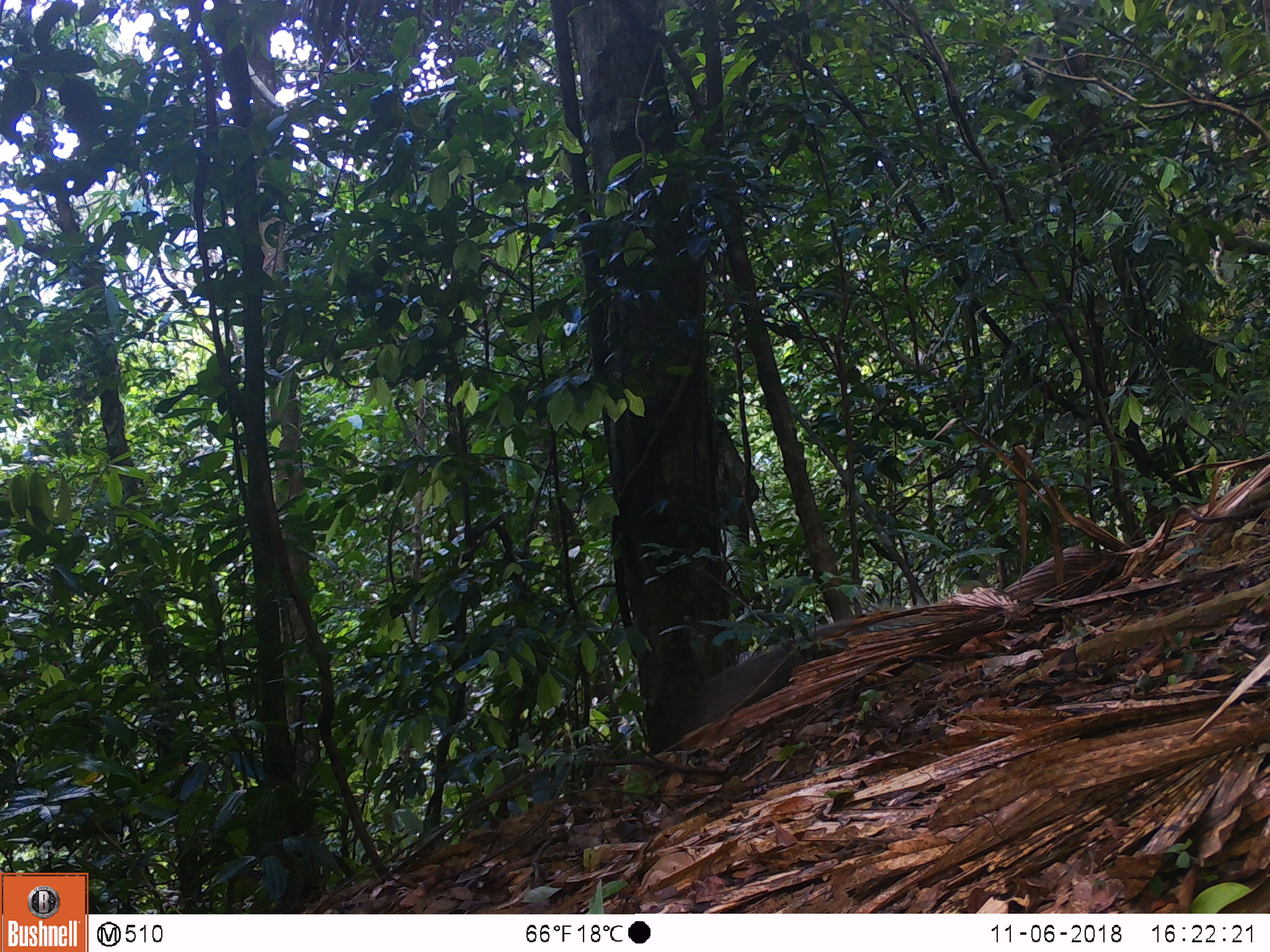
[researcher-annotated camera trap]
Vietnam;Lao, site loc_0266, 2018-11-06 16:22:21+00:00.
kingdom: Animalia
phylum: Chordata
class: Mammalia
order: Carnivora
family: Herpestidae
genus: Urva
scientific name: Urva urva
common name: crab-eating mongoose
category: crab eating mongoose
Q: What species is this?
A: Crab eating mongoose (crab-eating mongoose) (Urva urva).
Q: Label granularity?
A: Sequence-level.